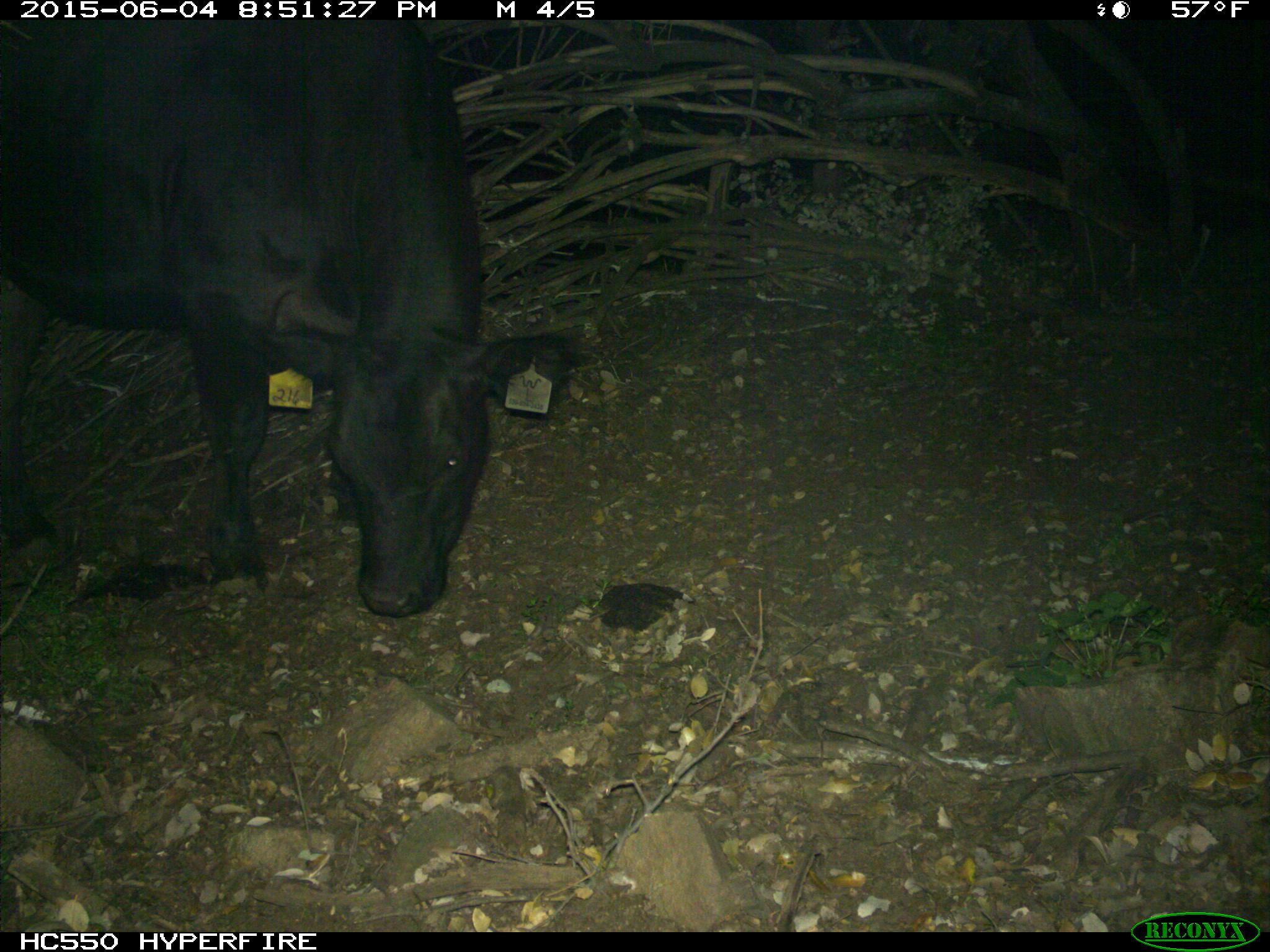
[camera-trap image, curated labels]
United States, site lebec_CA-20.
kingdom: Animalia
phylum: Chordata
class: Mammalia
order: Artiodactyla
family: Bovidae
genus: Bos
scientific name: Bos taurus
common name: domestic cow